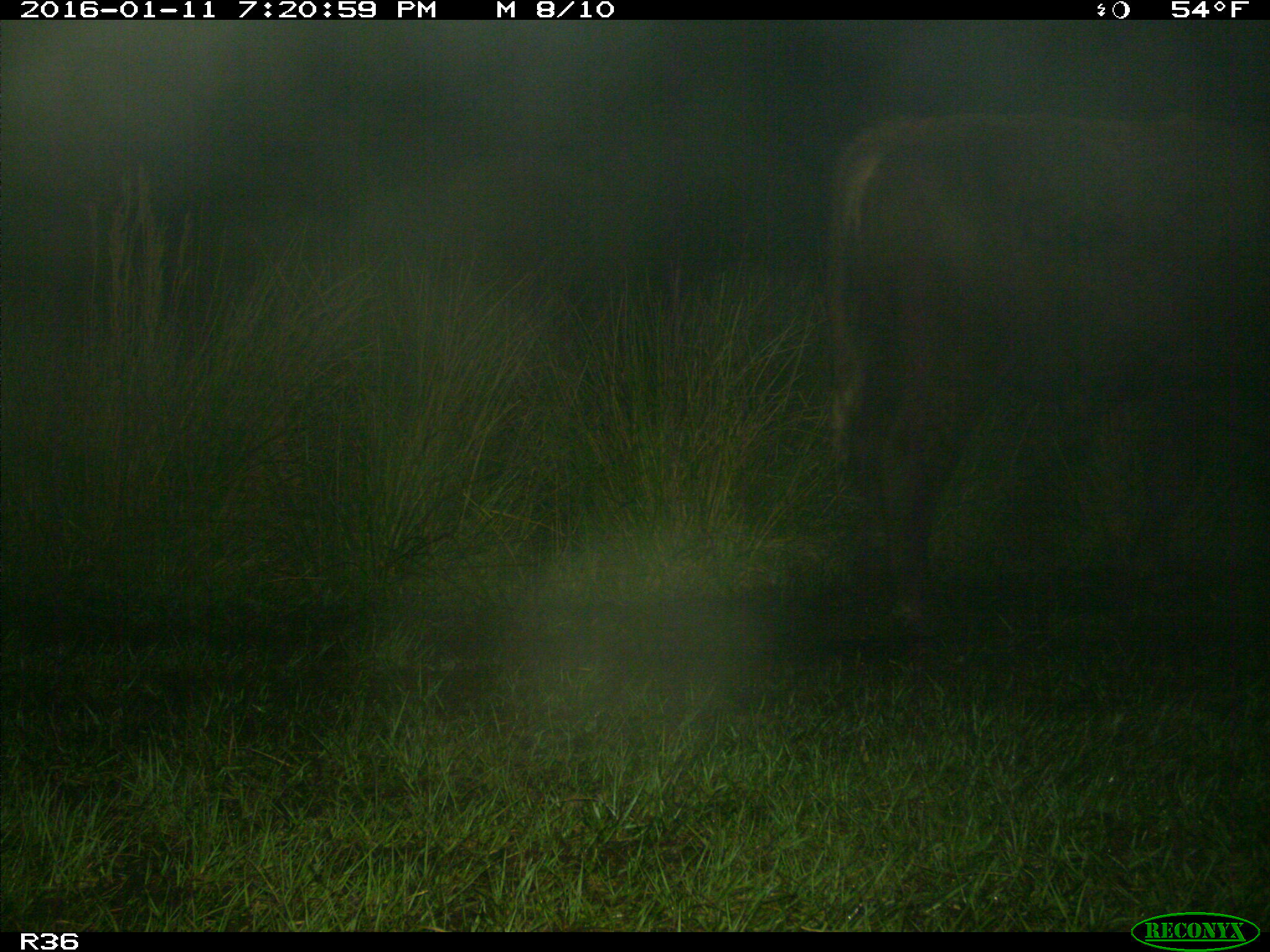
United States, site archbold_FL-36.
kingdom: Animalia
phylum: Chordata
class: Mammalia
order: Artiodactyla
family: Bovidae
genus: Bos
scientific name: Bos taurus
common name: domestic cow